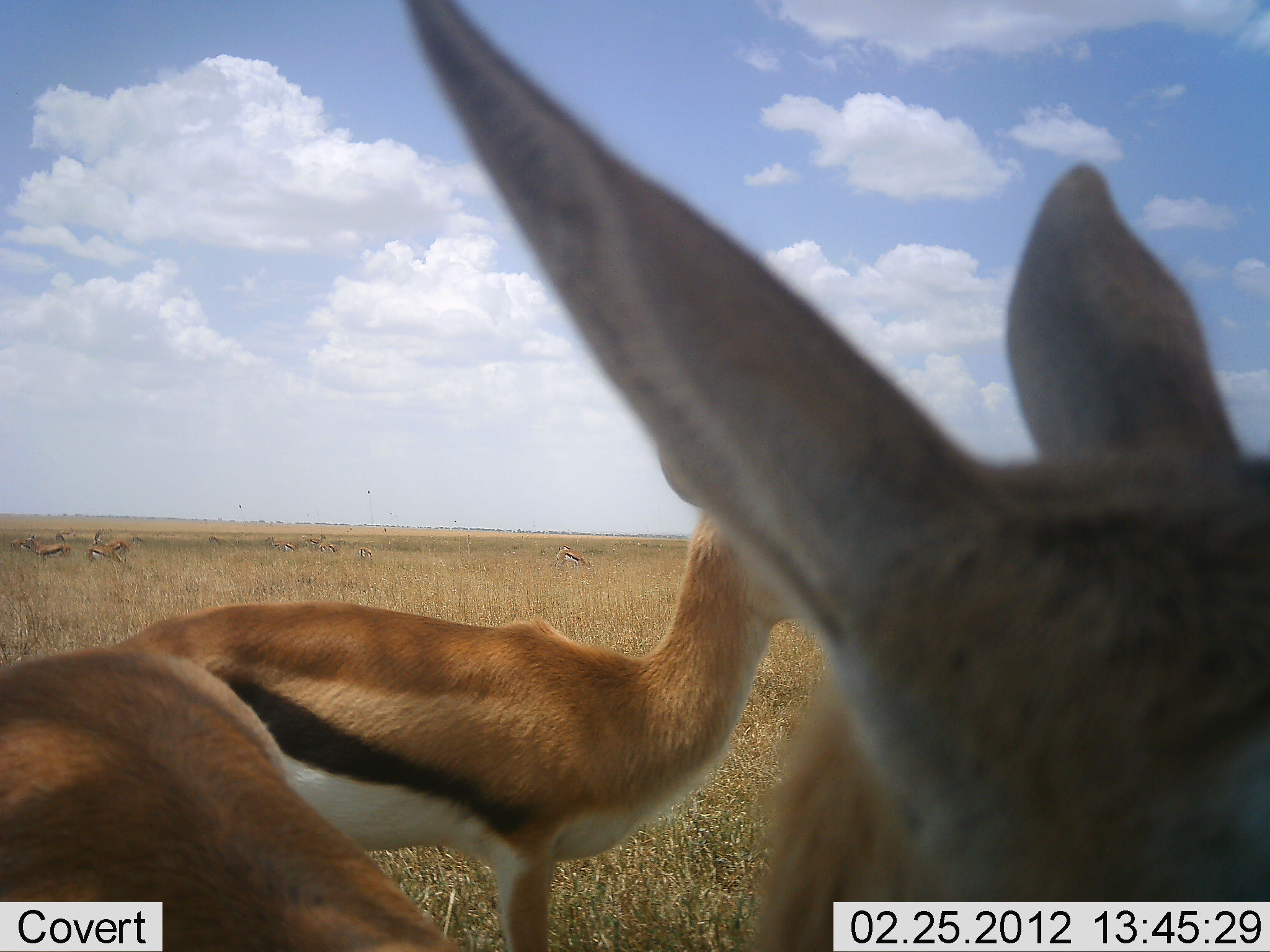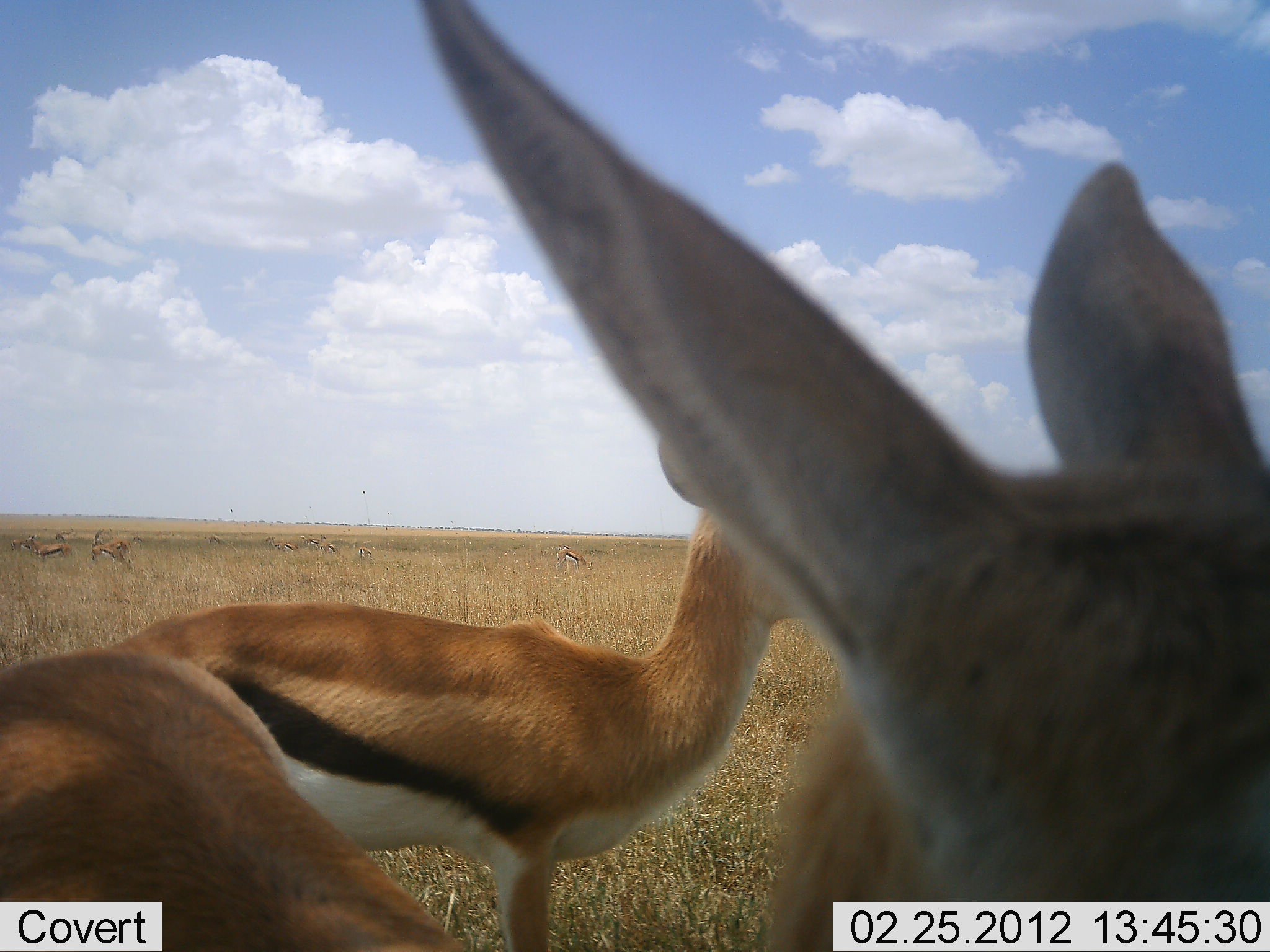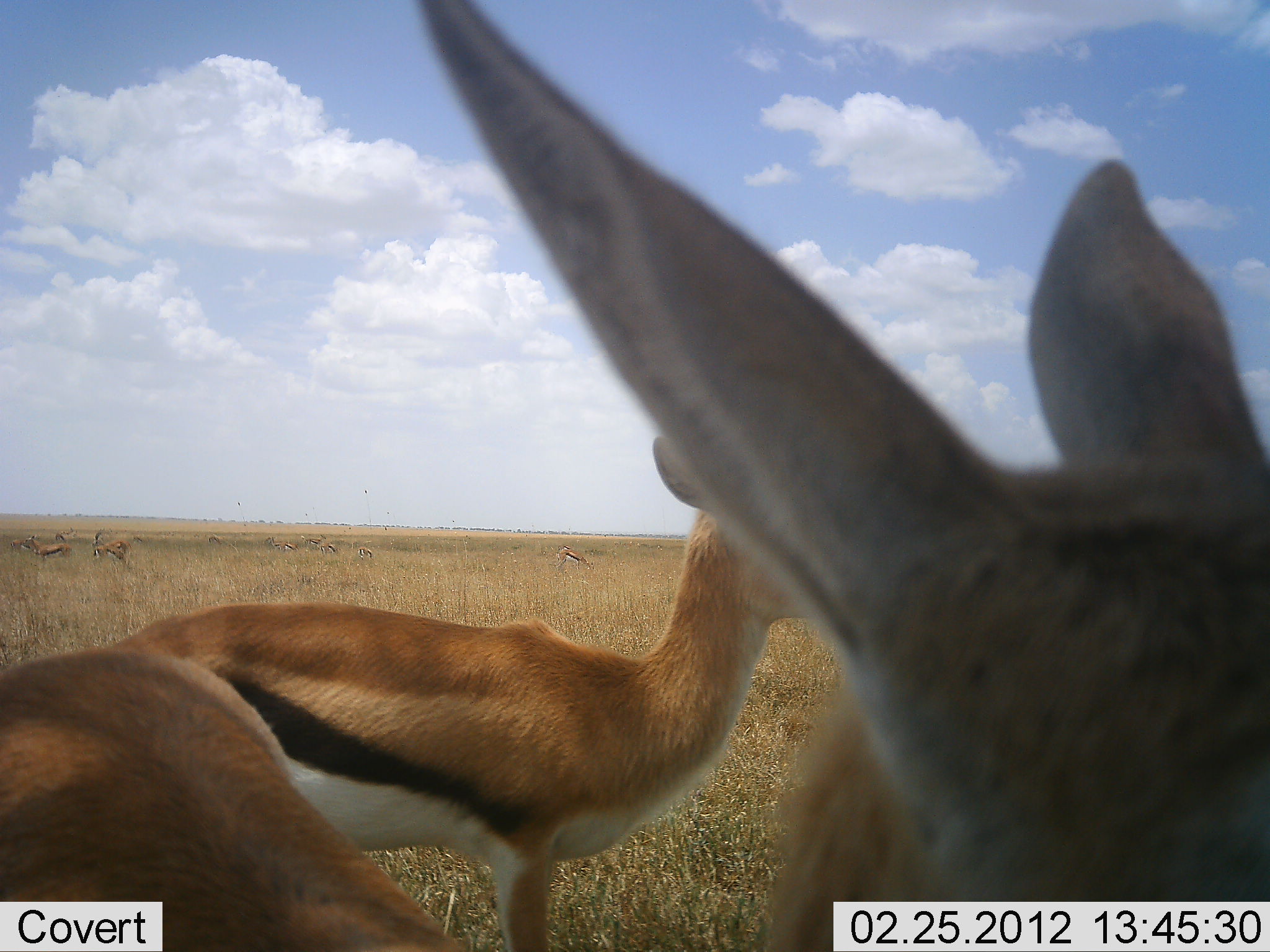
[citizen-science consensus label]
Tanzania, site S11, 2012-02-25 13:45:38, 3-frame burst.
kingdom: Animalia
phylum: Chordata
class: Mammalia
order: Artiodactyla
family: Bovidae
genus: Eudorcas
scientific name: Eudorcas thomsonii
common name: thomson's gazelle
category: gazellethomsons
Gazellethomsons (thomson's gazelle) (Eudorcas thomsonii), count 5. Behavior (volunteer vote fractions): standing 100%, resting 6%, moving 6%, interacting 0%. Young present (vote fraction): 0%. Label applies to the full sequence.